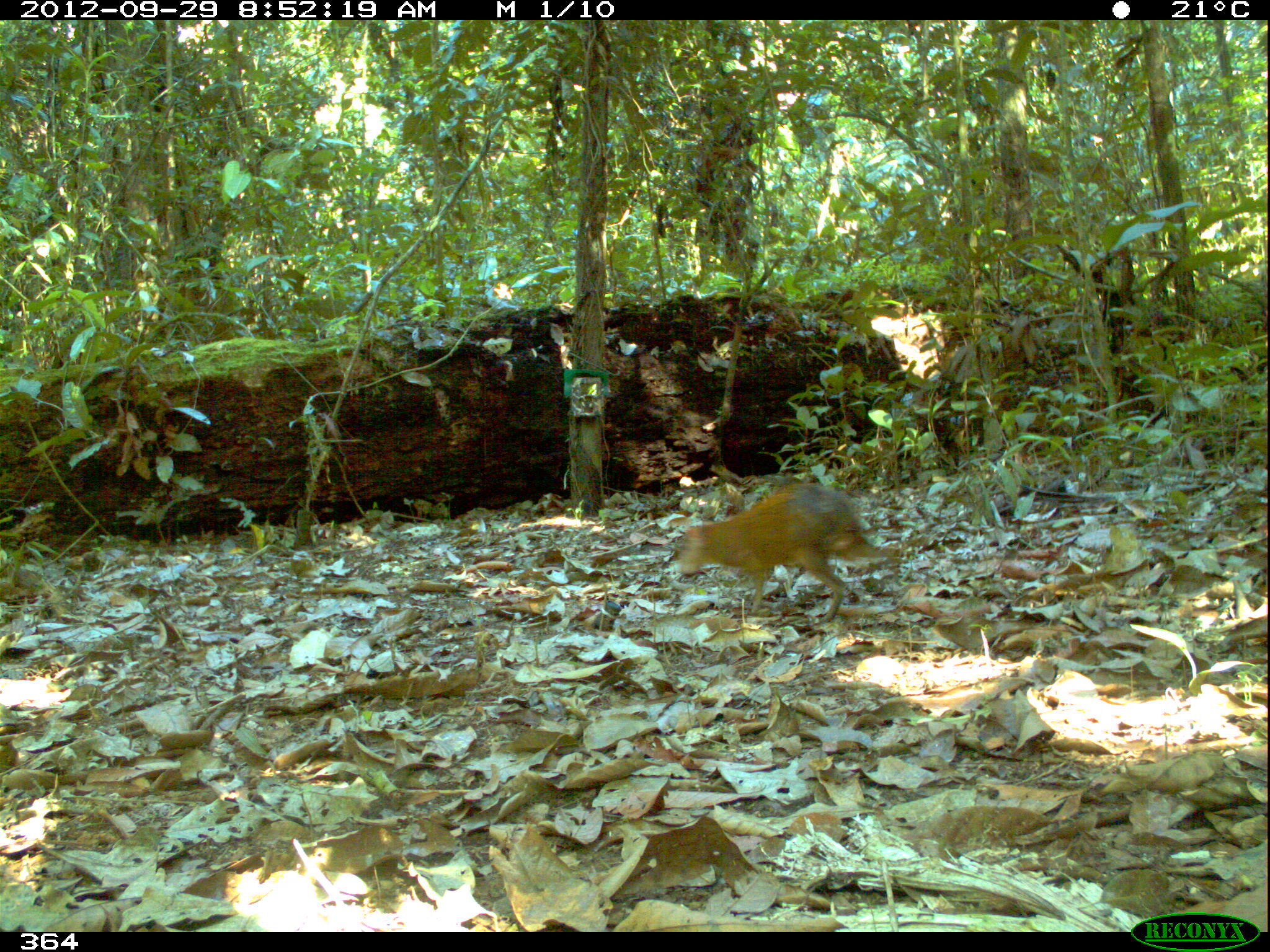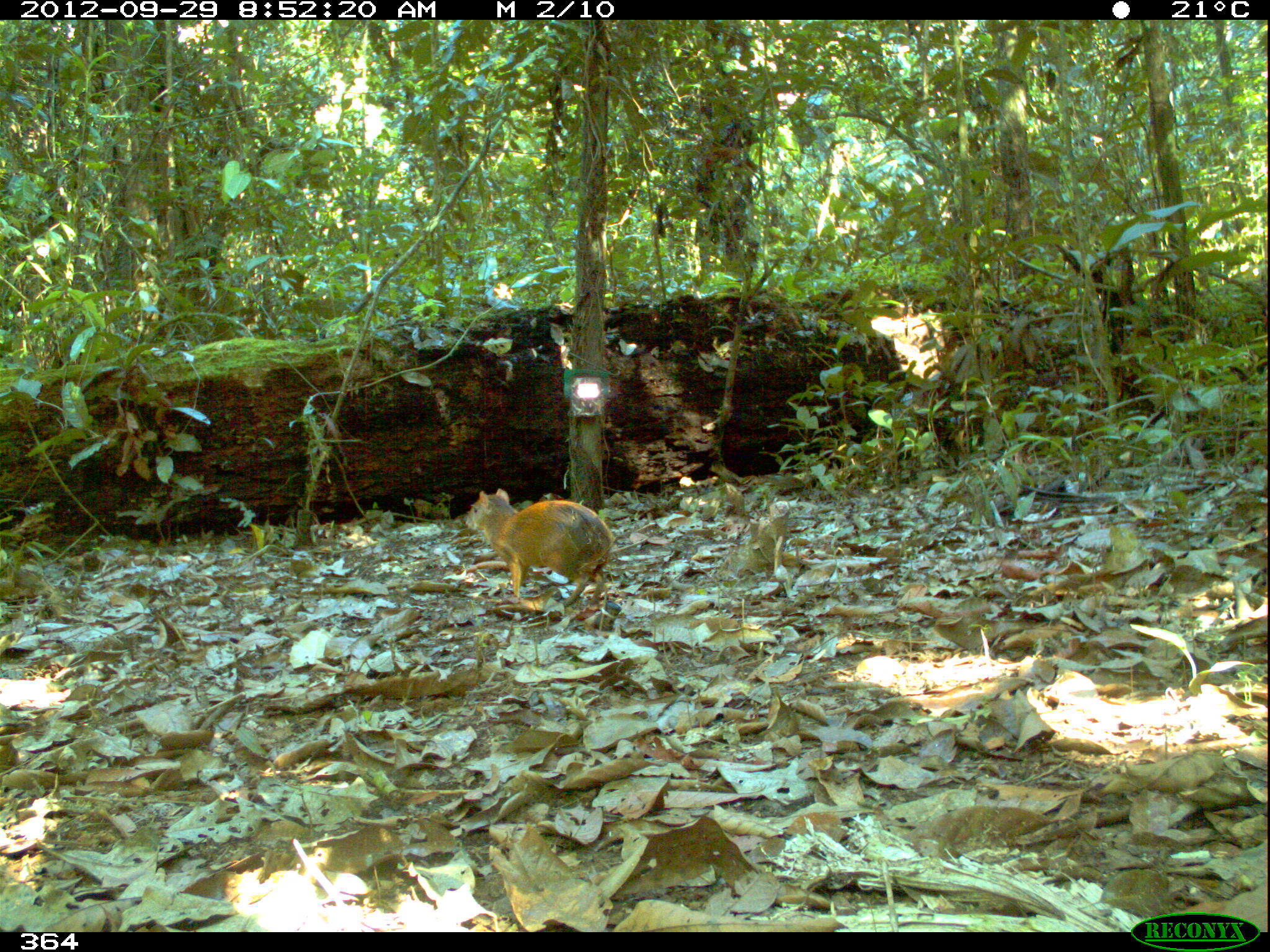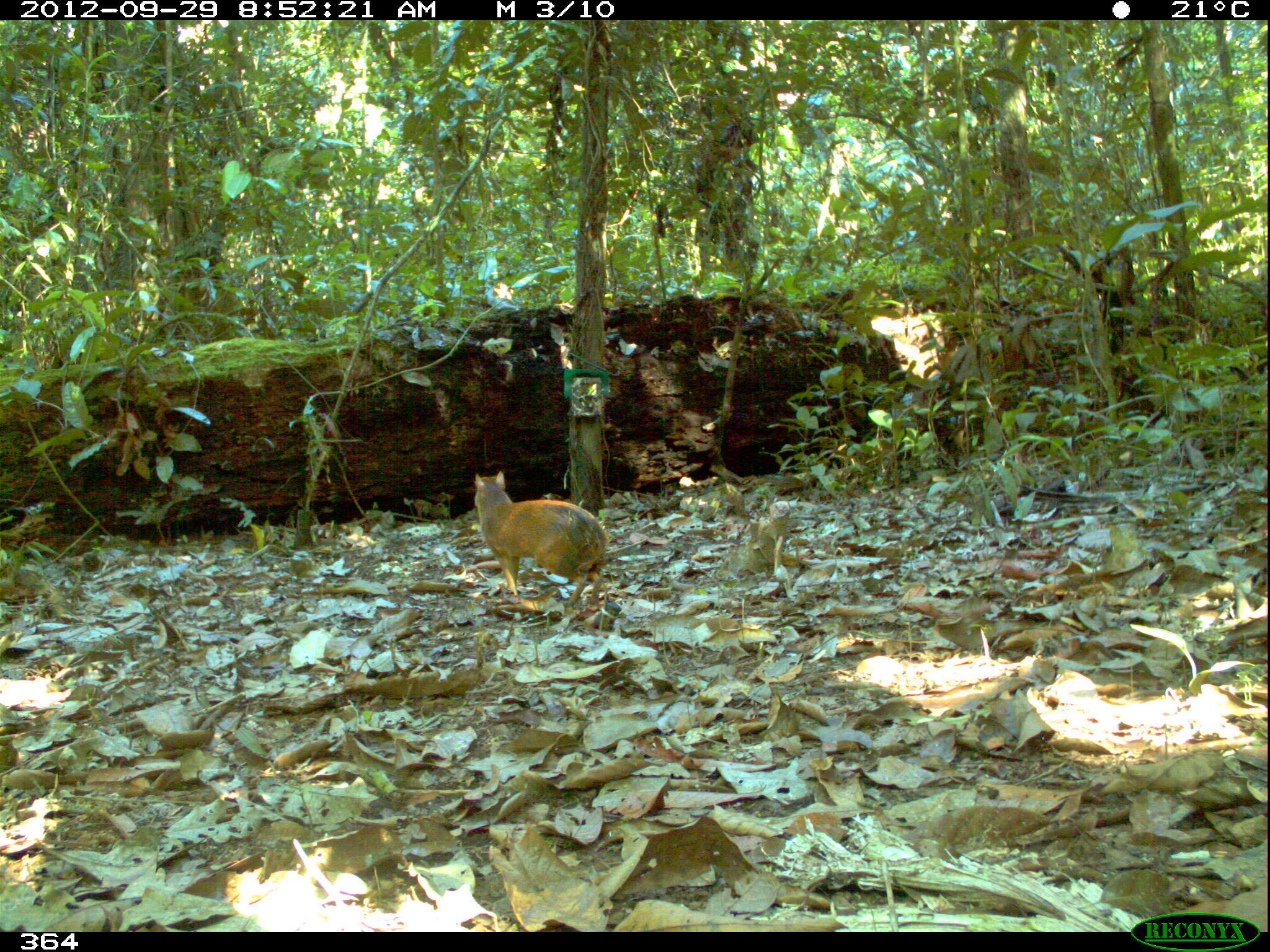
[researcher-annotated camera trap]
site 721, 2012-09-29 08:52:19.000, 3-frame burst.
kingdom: Animalia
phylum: Chordata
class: Mammalia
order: Rodentia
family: Dasyproctidae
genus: Dasyprocta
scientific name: Dasyprocta punctata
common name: central american agouti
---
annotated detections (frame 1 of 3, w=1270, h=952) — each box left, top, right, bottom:
dasyprocta punctata: 674, 478, 902, 620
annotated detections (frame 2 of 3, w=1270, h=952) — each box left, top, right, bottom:
dasyprocta punctata: 465, 486, 615, 606